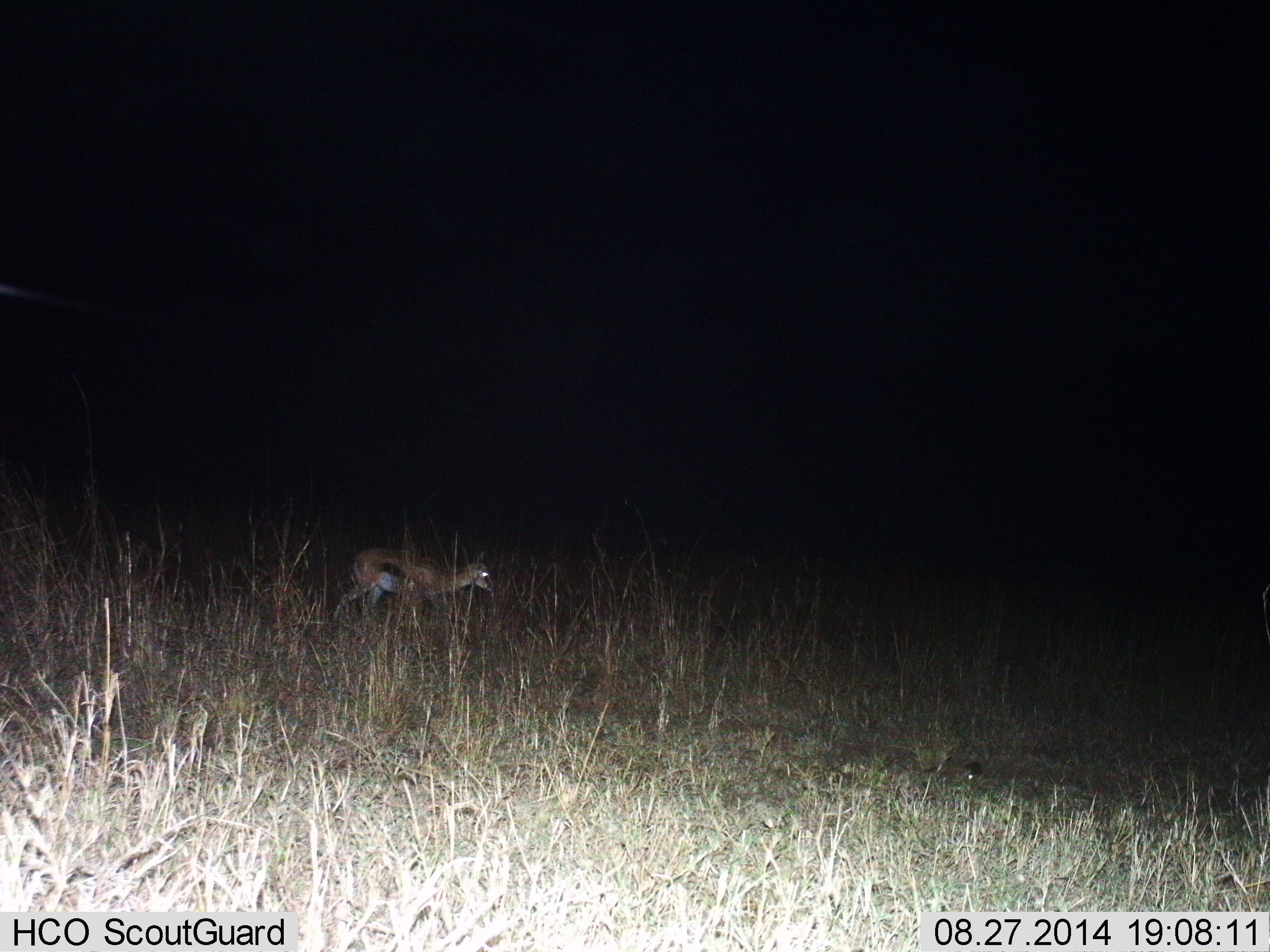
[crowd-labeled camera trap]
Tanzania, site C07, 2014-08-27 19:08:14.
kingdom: Animalia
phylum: Chordata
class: Mammalia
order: Artiodactyla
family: Bovidae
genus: Eudorcas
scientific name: Eudorcas thomsonii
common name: thomson's gazelle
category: gazellethomsons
Gazellethomsons (thomson's gazelle) (Eudorcas thomsonii), count 1. Behavior (volunteer vote fractions): standing 10%, resting 0%, moving 90%, interacting 0%. Young present (vote fraction): 10%. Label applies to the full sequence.